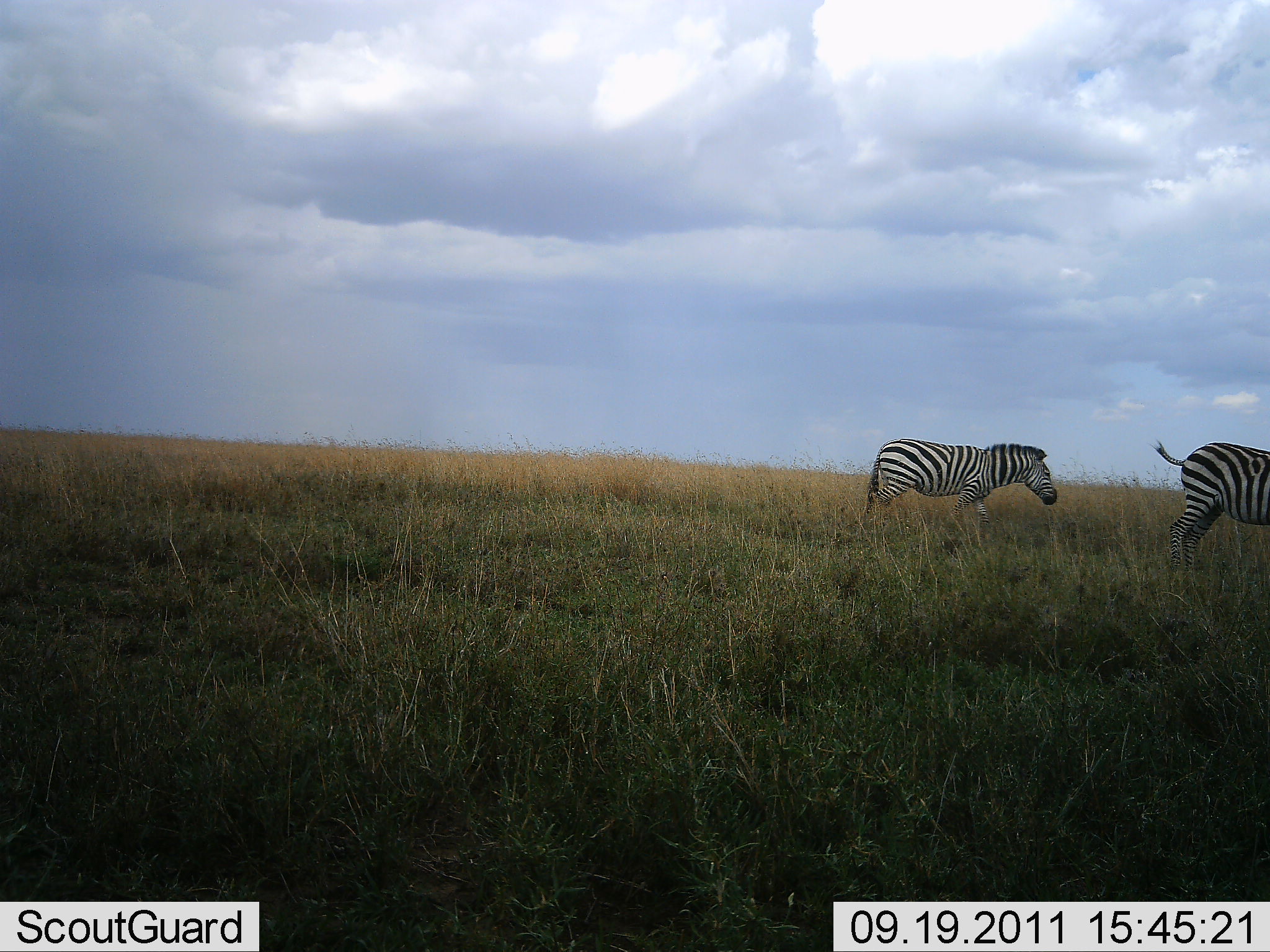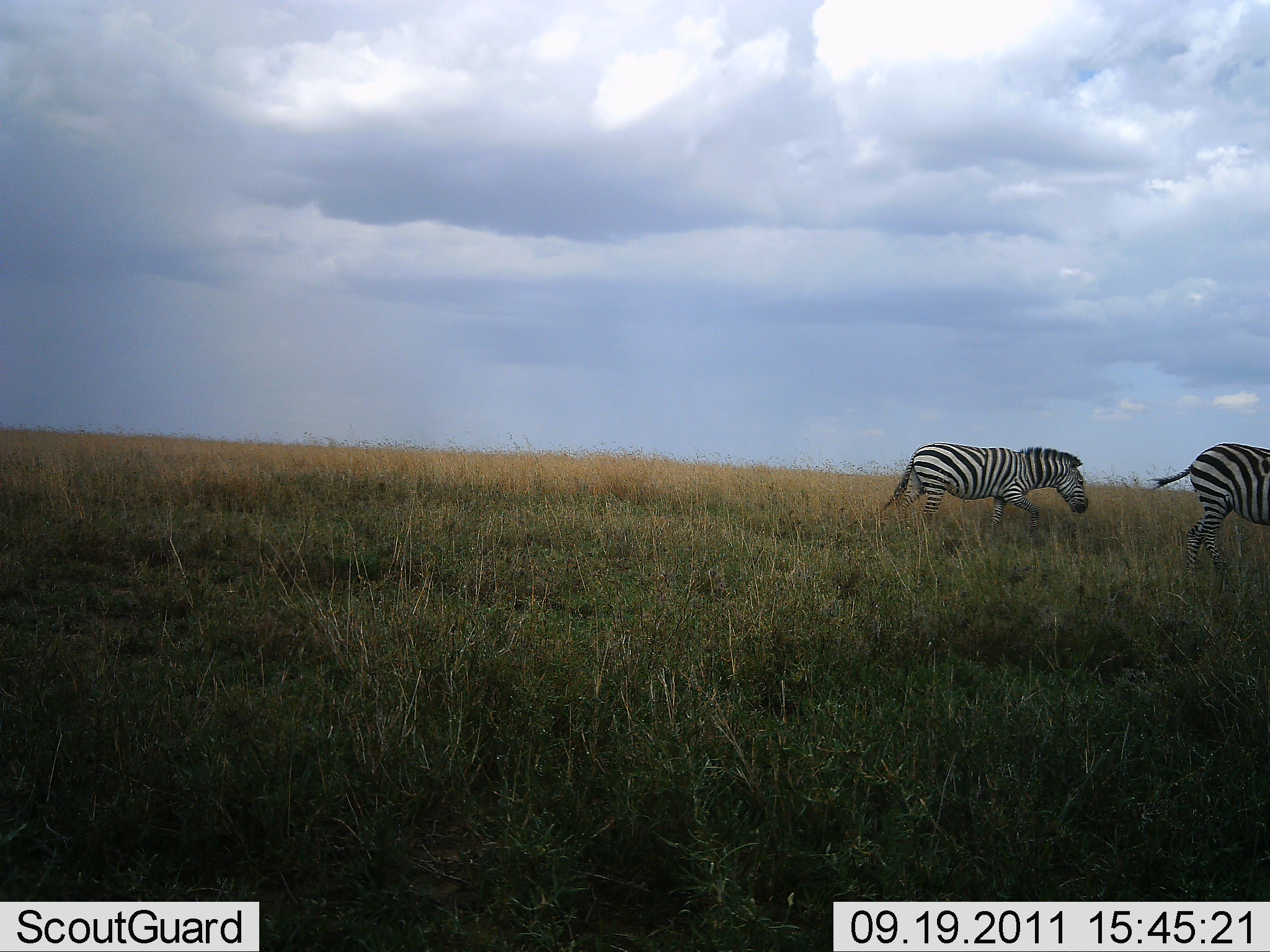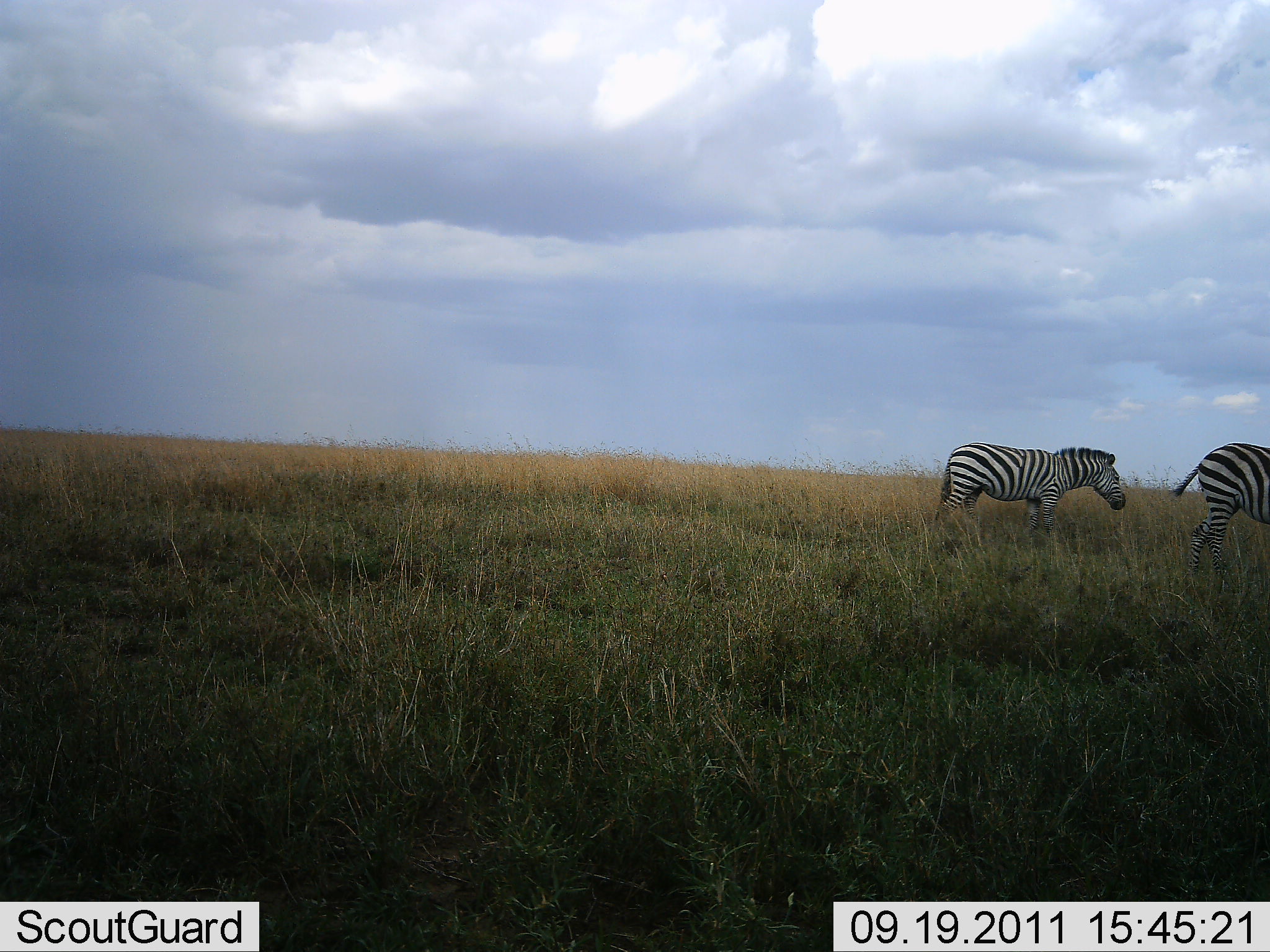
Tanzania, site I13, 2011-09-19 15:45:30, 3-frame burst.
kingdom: Animalia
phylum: Chordata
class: Mammalia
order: Perissodactyla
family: Equidae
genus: Equus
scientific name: Equus quagga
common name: plains zebra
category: zebra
Zebra (plains zebra) (Equus quagga), count 2. Behavior (volunteer vote fractions): standing 8%, resting 0%, moving 92%, interacting 0%. Young present (vote fraction): 0%. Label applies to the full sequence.